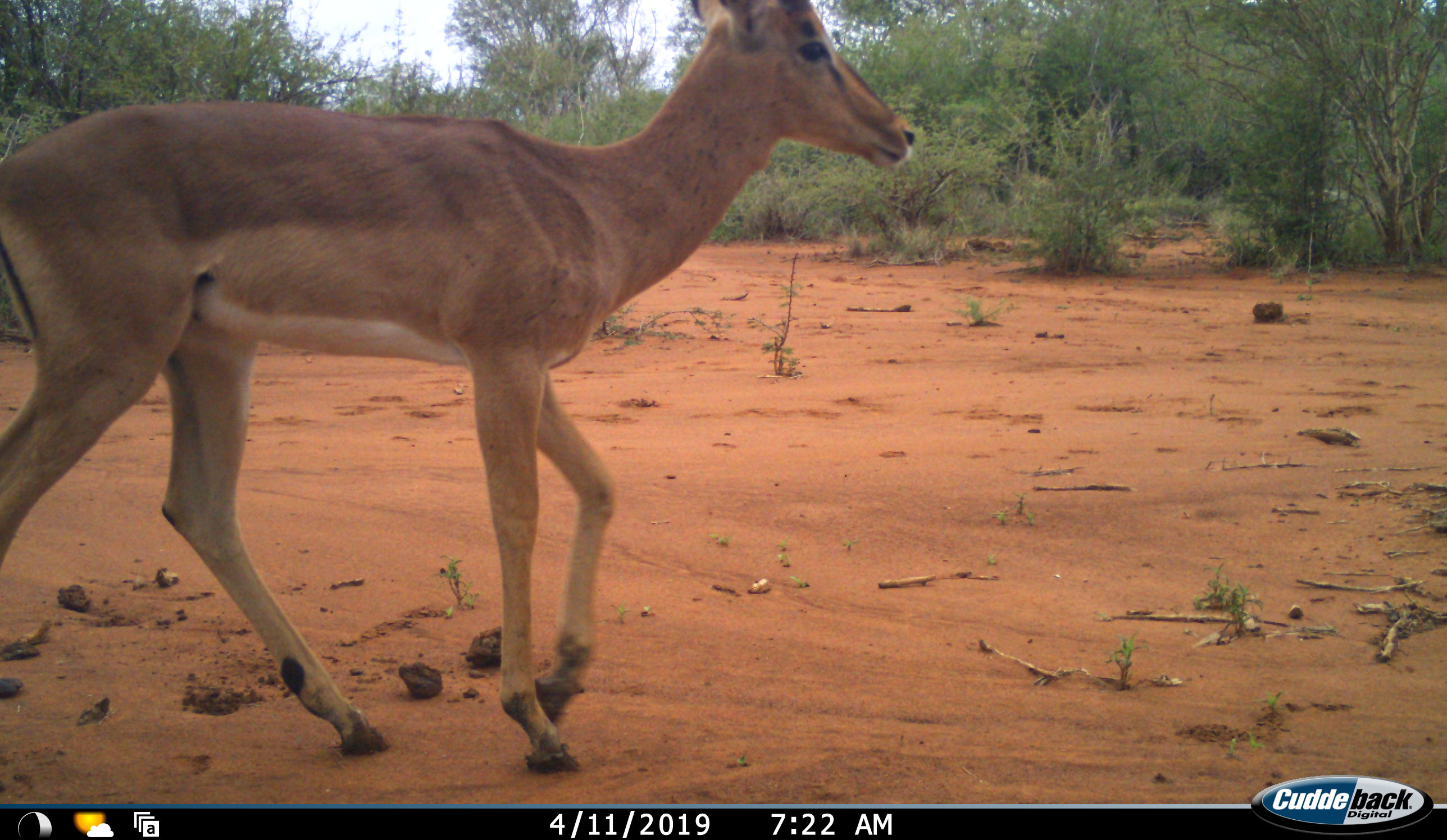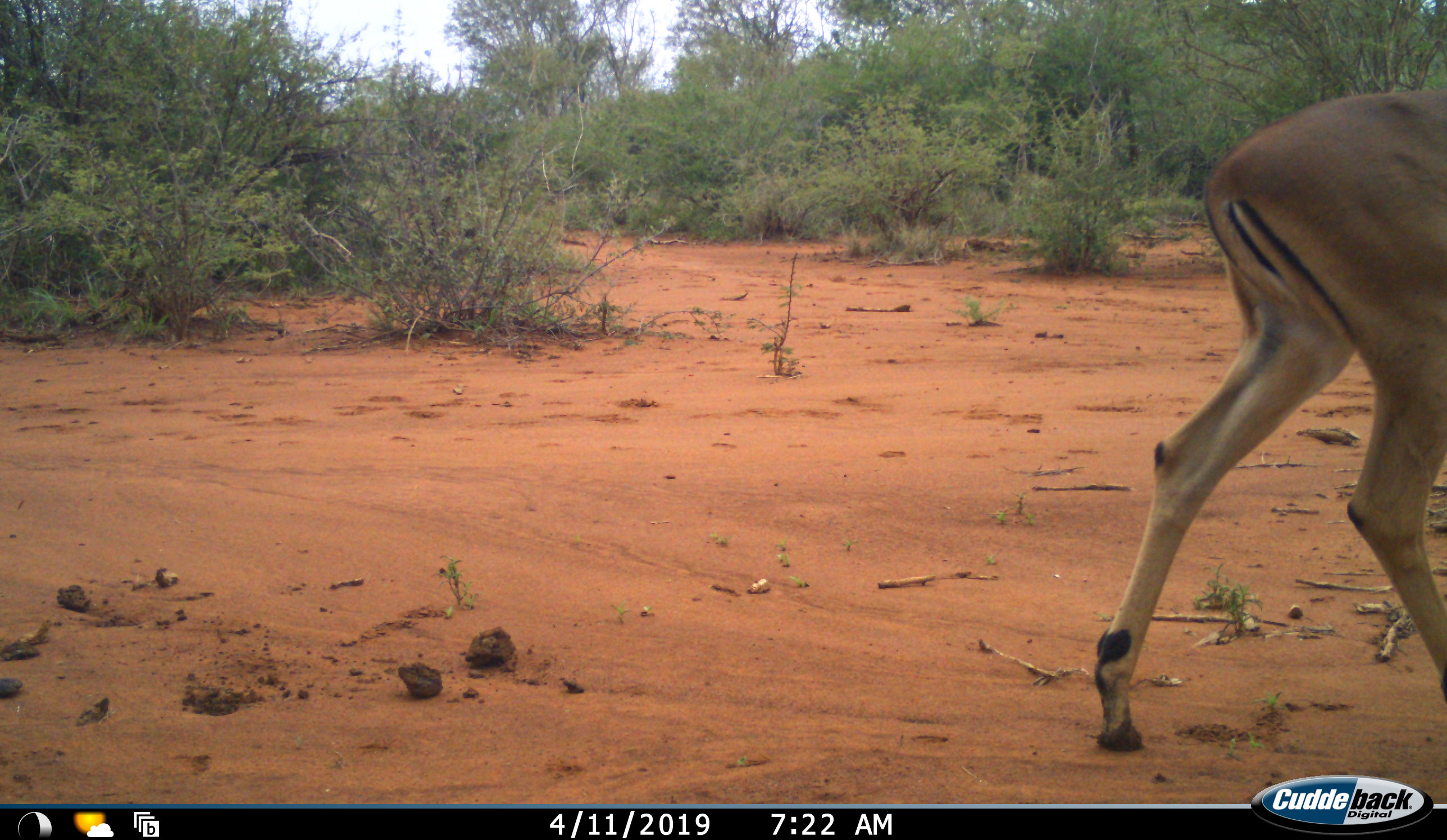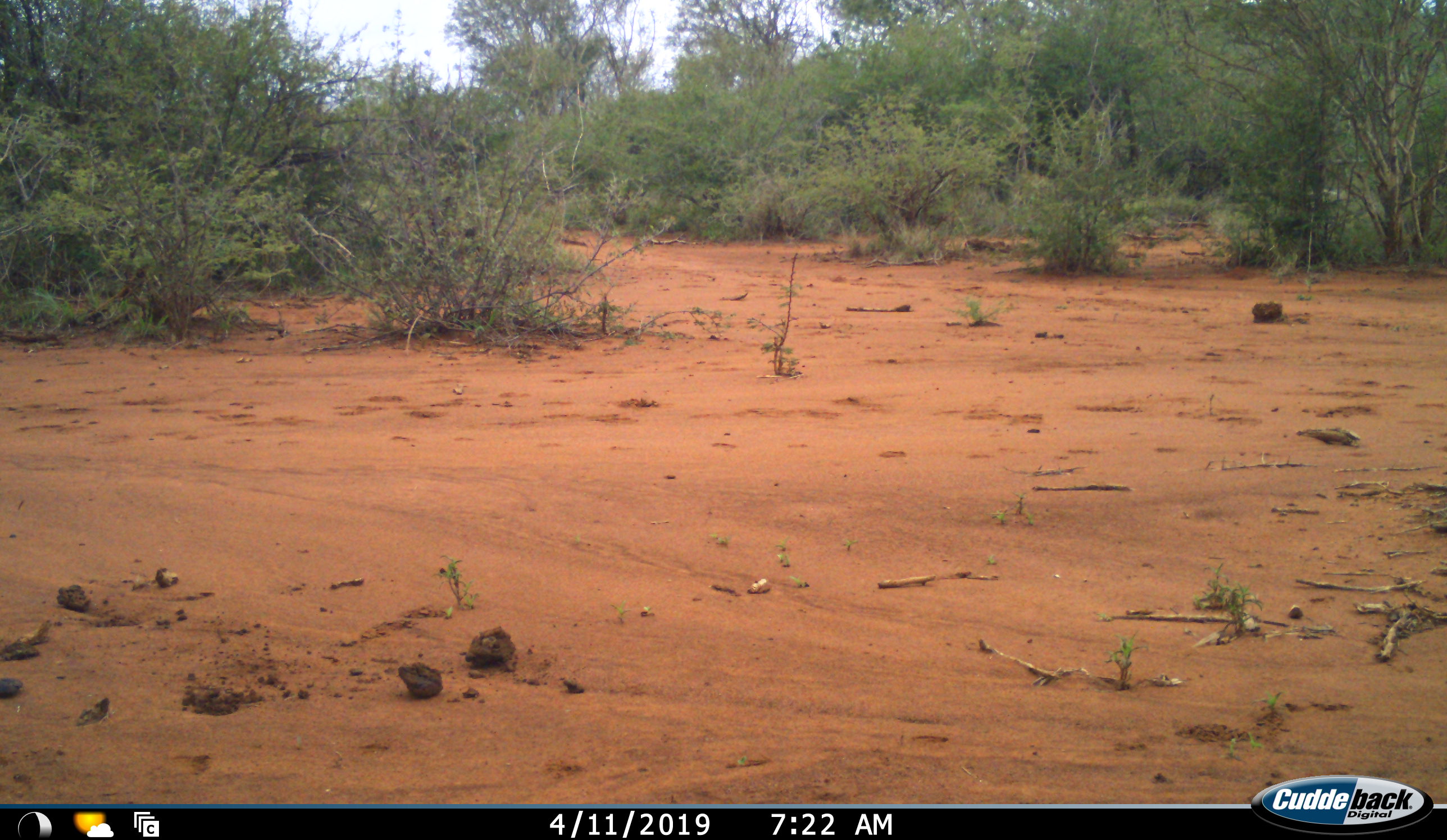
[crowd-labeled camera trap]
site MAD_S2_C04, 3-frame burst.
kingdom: Animalia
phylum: Chordata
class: Mammalia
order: Artiodactyla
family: Bovidae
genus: Aepyceros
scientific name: Aepyceros melampus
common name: impala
Impala (Aepyceros melampus), count 1. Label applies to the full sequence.